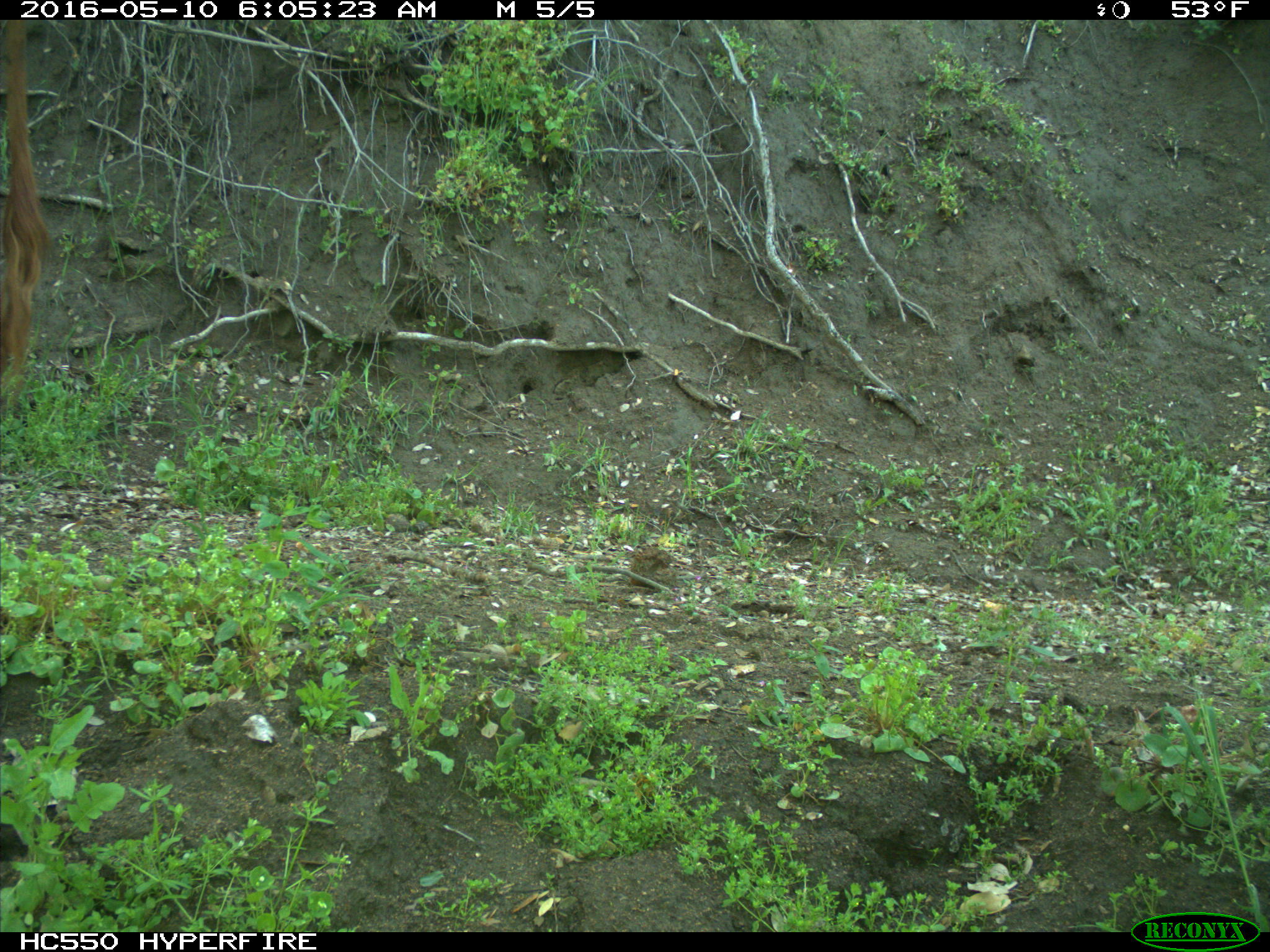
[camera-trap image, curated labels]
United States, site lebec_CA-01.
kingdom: Animalia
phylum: Chordata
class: Mammalia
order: Artiodactyla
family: Bovidae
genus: Bos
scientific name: Bos taurus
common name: domestic cow